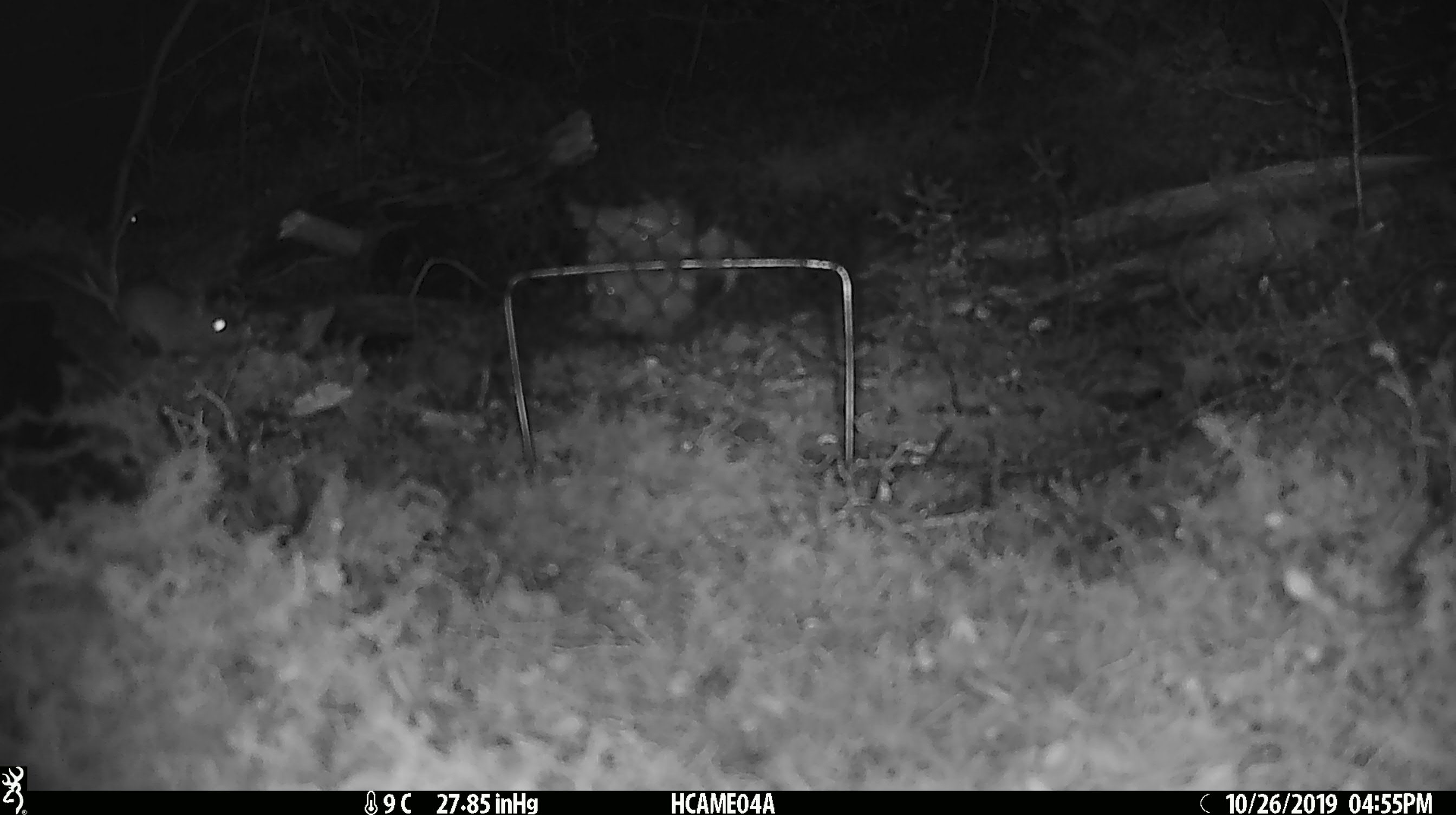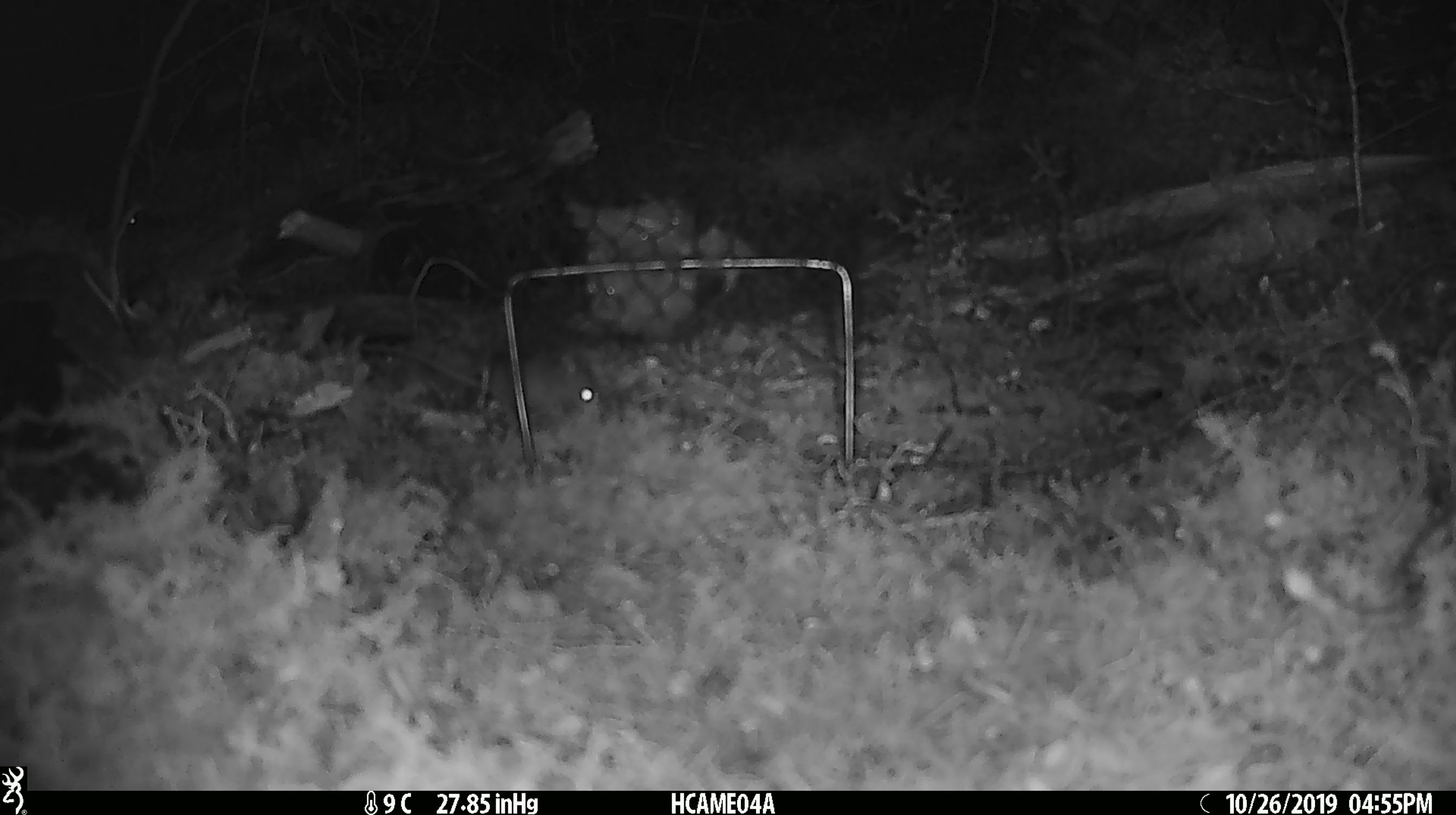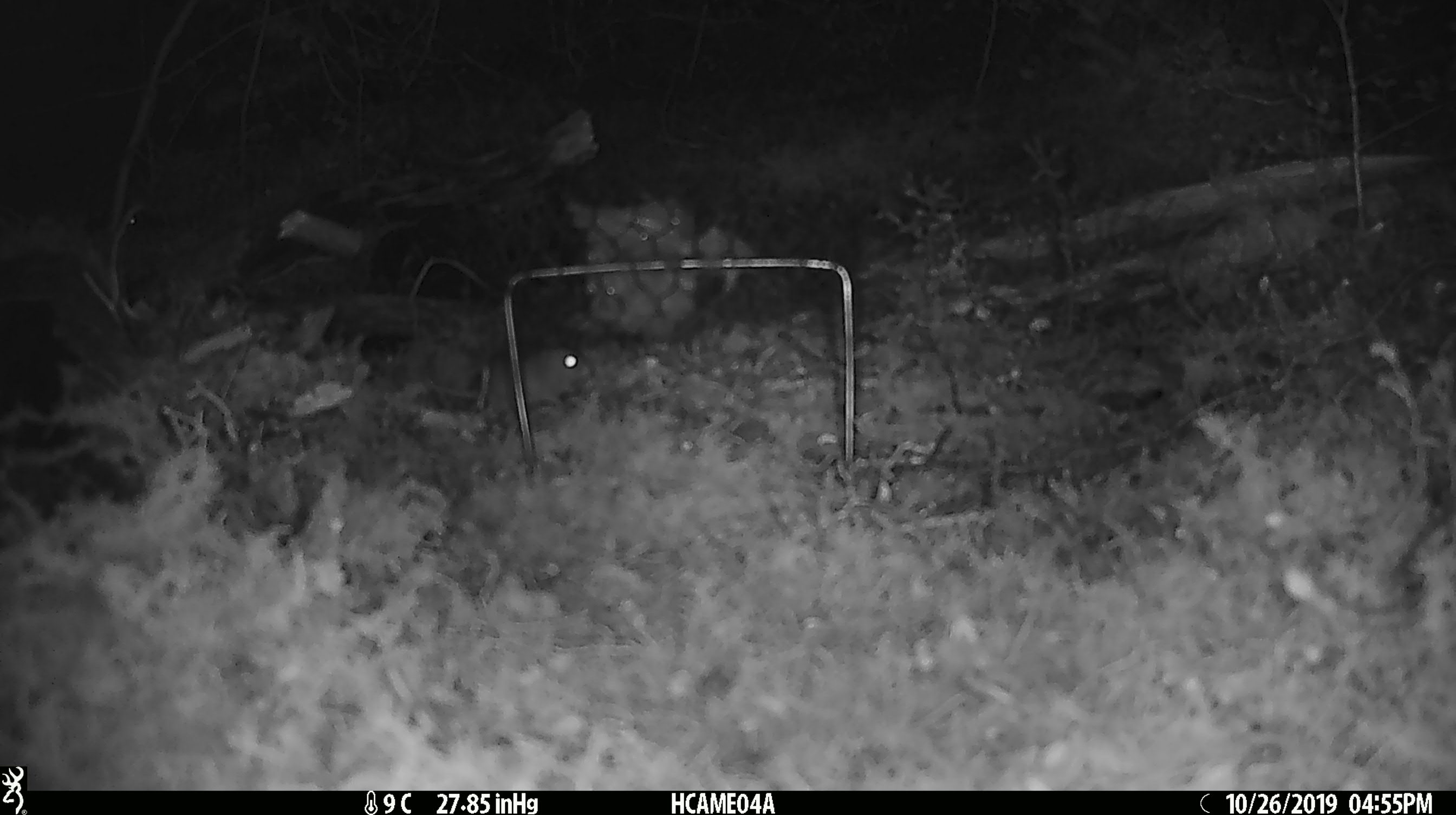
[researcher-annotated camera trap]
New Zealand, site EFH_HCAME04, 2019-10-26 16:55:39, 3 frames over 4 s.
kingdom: Animalia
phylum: Chordata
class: Mammalia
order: Rodentia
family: Muridae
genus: Mus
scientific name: Mus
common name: mouse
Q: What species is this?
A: Mouse (Mus).